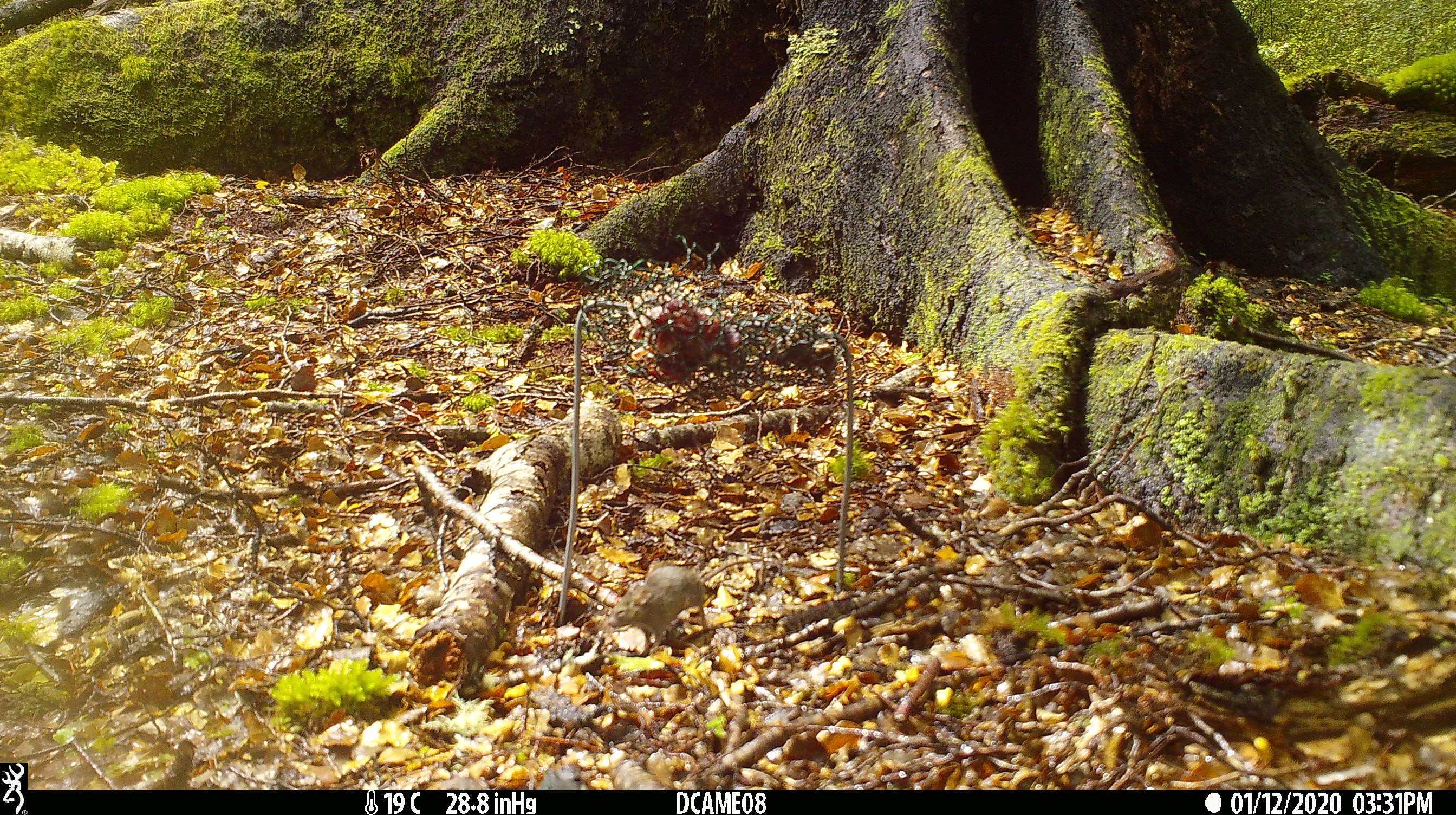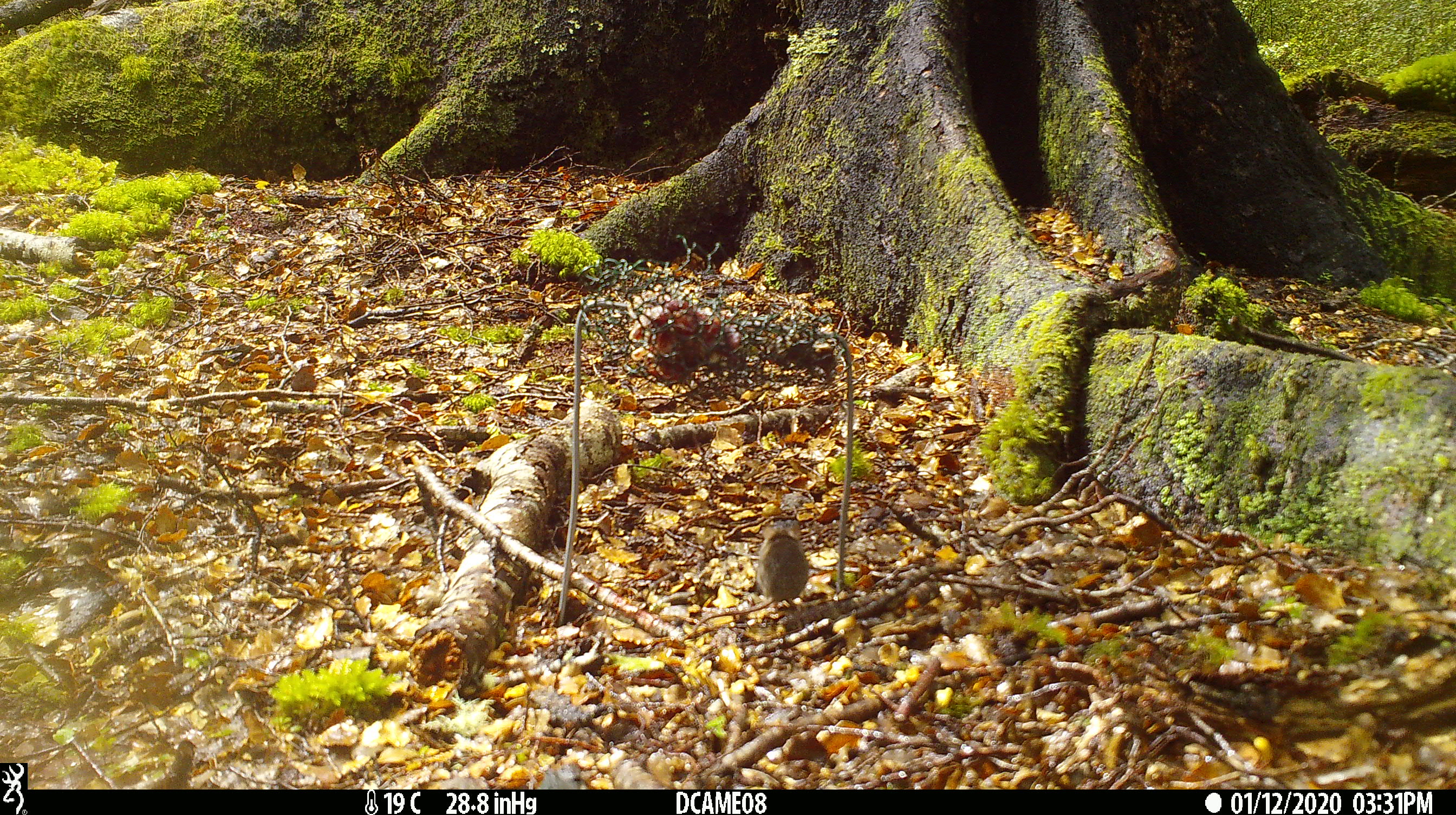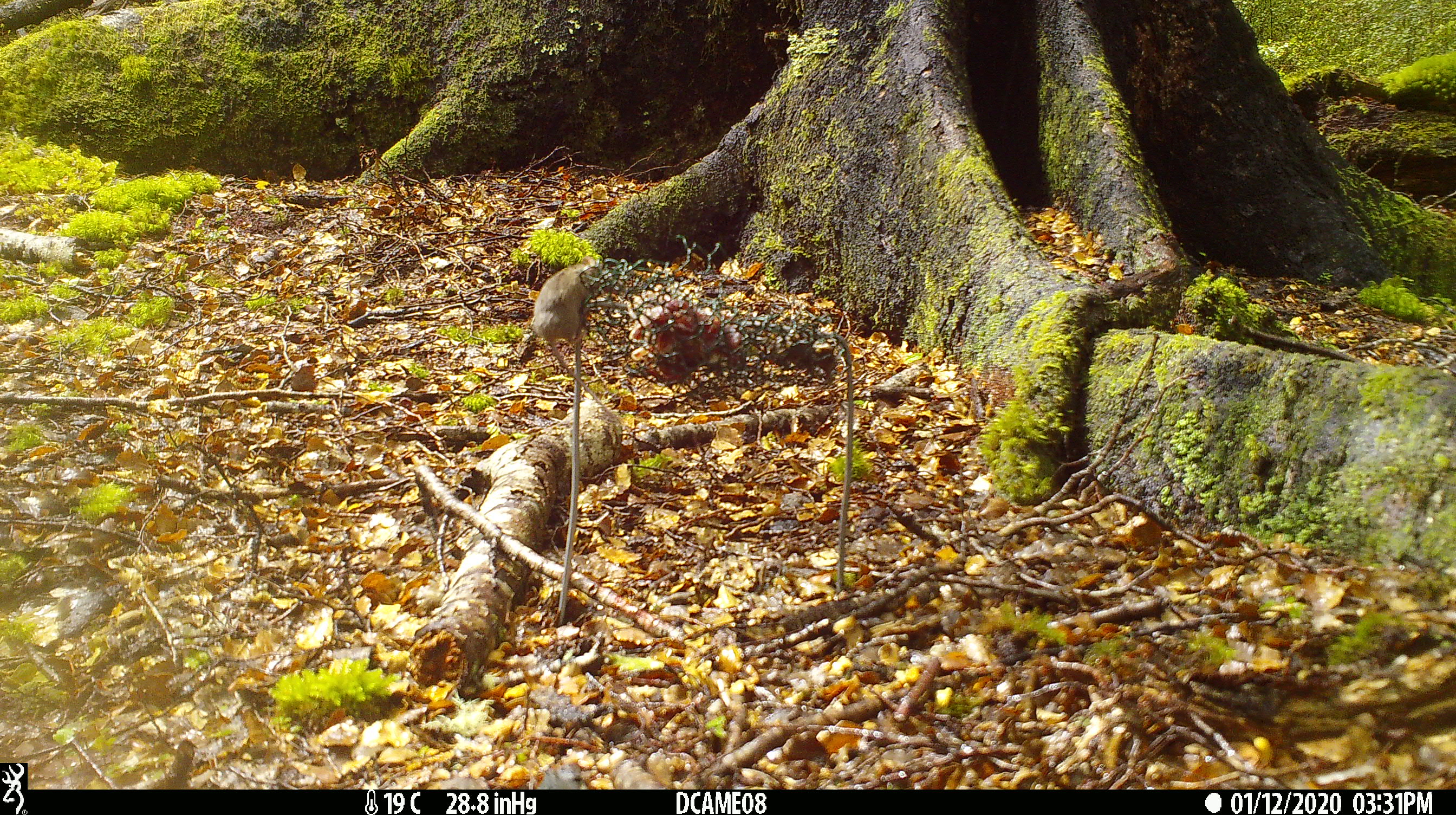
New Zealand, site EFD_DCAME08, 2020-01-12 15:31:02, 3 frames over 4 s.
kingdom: Animalia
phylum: Chordata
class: Mammalia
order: Rodentia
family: Muridae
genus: Mus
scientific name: Mus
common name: mouse